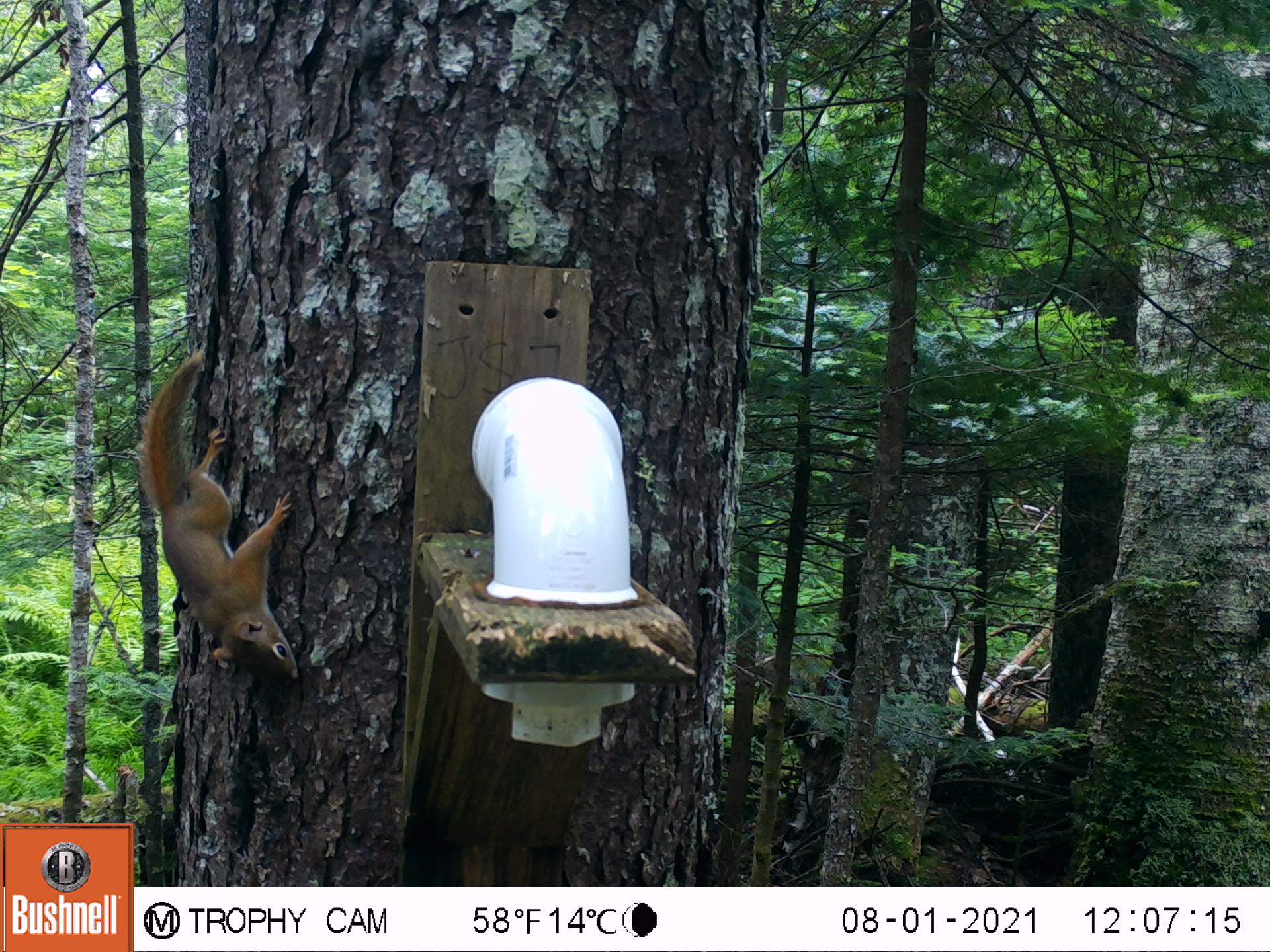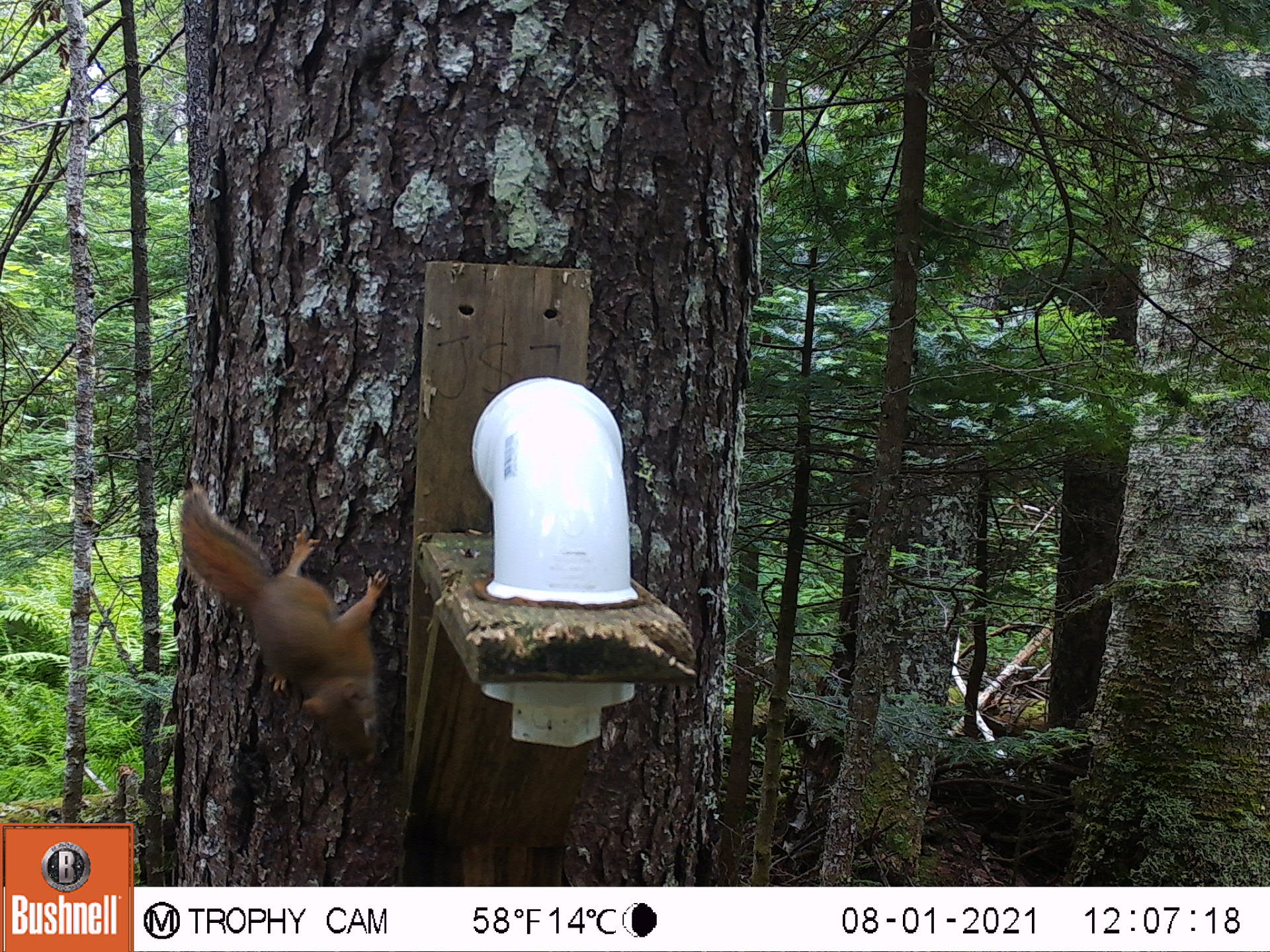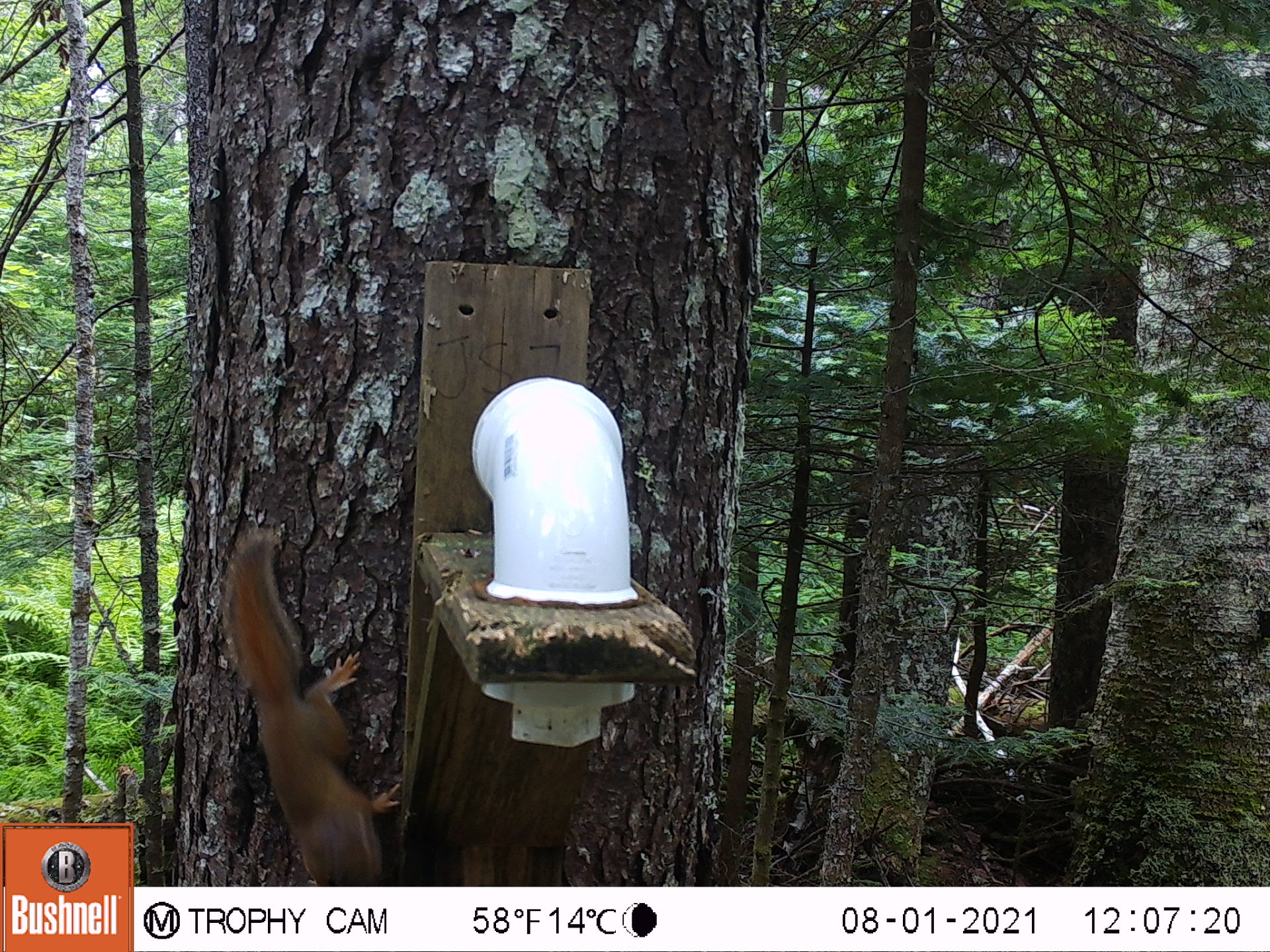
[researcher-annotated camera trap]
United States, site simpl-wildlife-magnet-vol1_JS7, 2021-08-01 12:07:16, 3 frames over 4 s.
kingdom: Animalia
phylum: Chordata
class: Mammalia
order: Rodentia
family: Sciuridae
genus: Tamiasciurus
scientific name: Tamiasciurus hudsonicus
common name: red squirrel